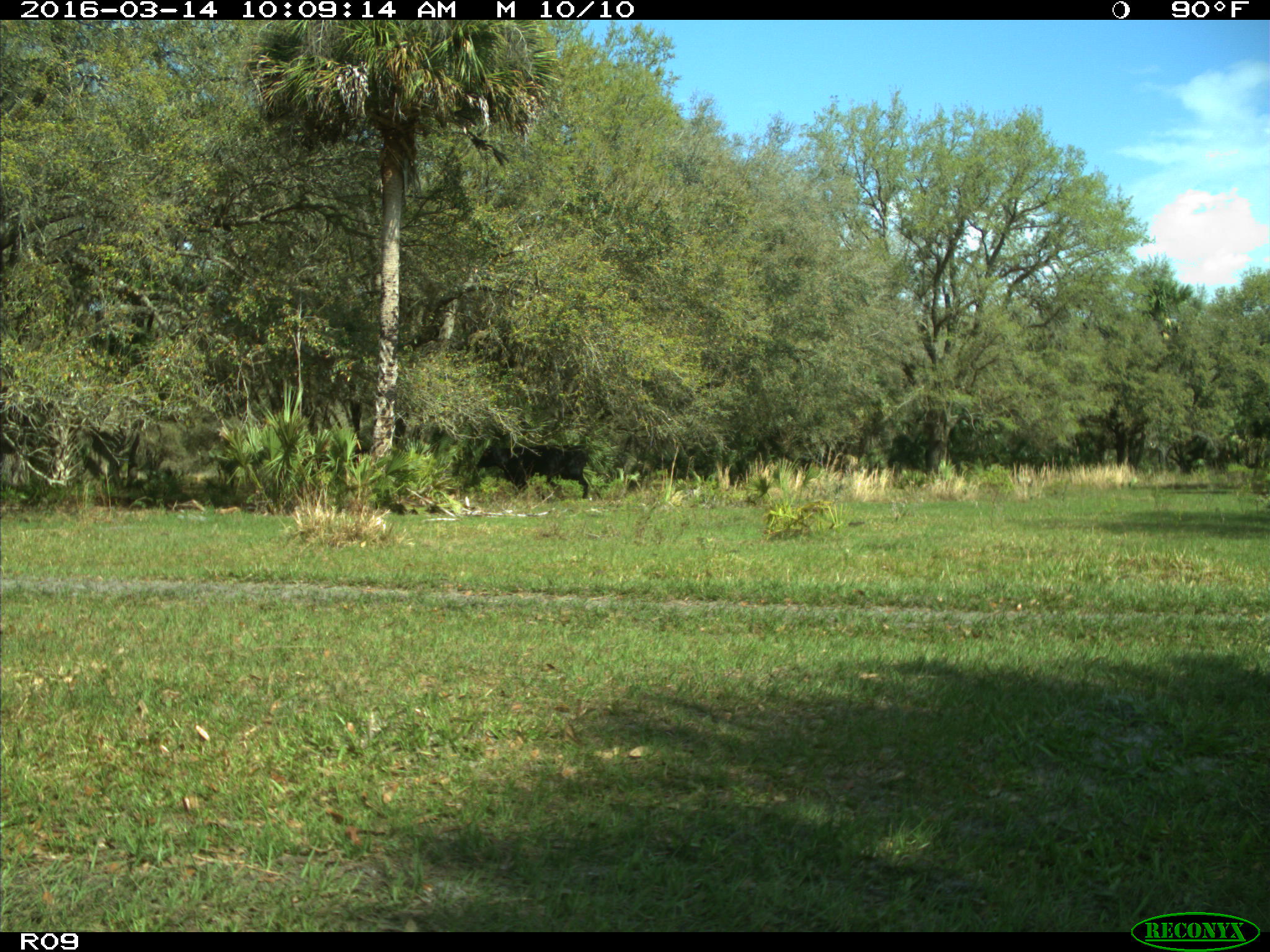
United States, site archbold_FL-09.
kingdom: Animalia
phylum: Chordata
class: Mammalia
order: Artiodactyla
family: Bovidae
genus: Bos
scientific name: Bos taurus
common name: domestic cow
Bos taurus (domestic cow).